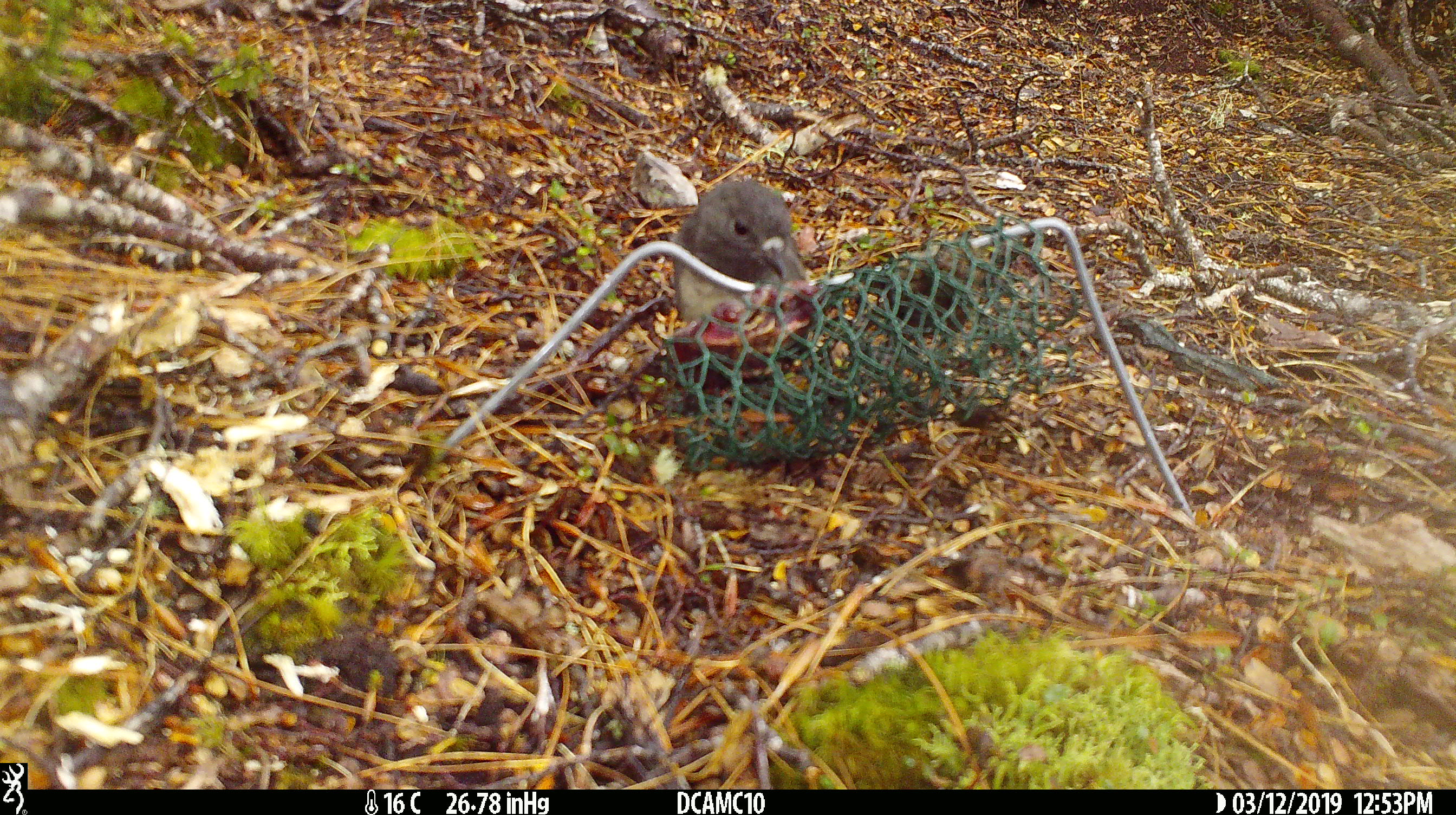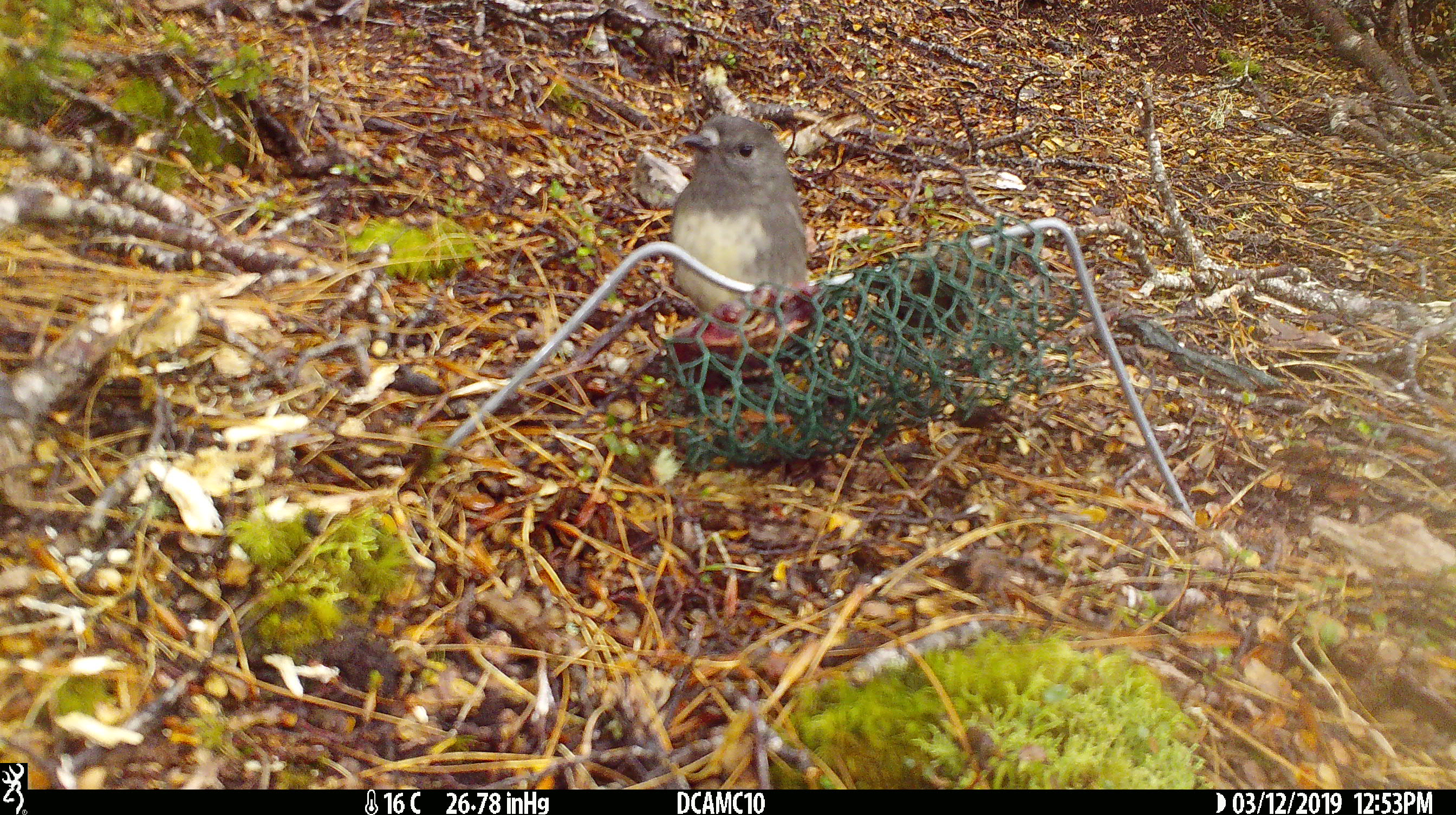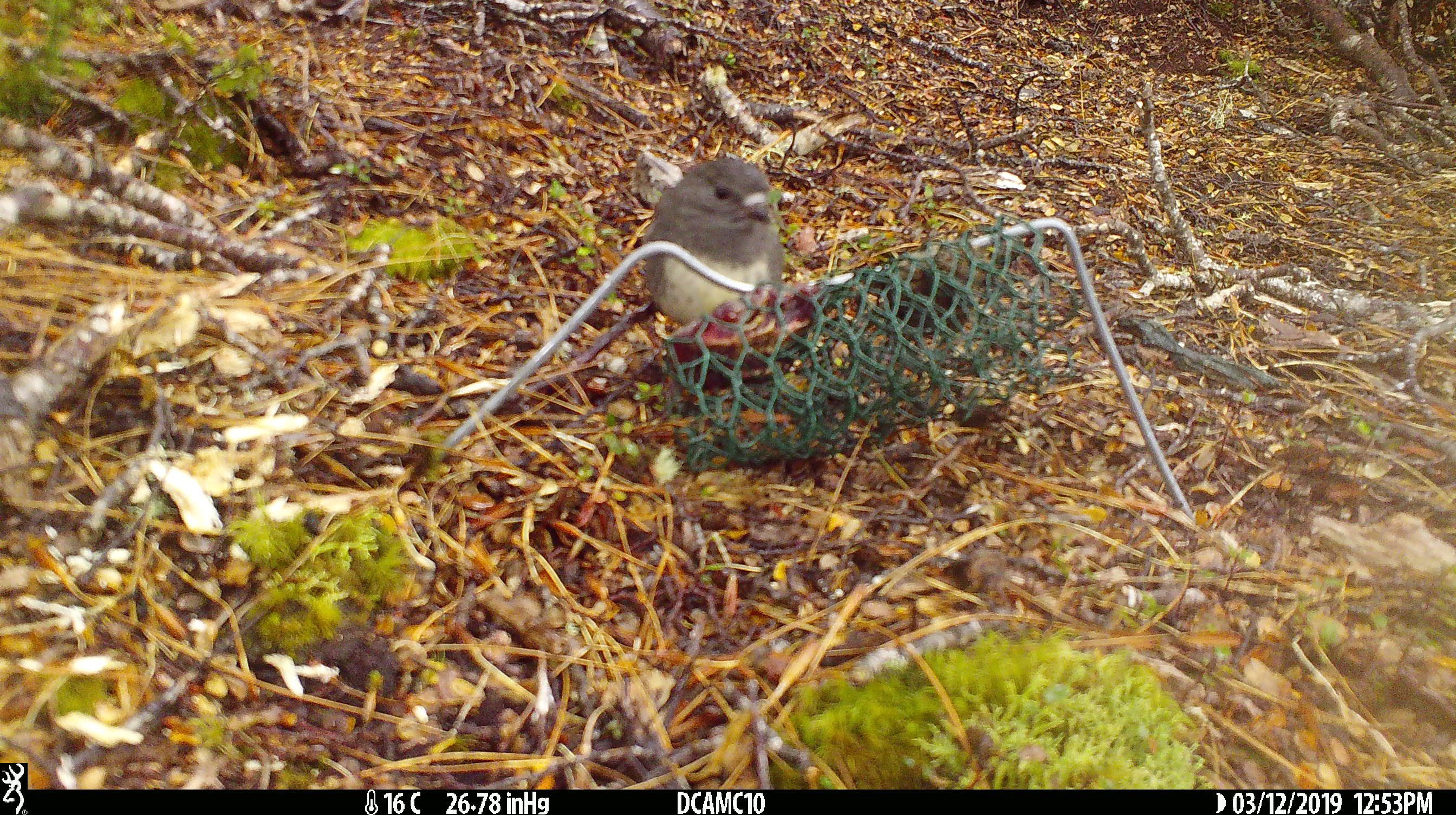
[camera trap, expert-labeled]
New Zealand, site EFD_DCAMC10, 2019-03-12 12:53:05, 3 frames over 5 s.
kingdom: Animalia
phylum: Chordata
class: Aves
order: Passeriformes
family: Petroicidae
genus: Petroica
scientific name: Petroica australis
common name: new zealand robin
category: robin